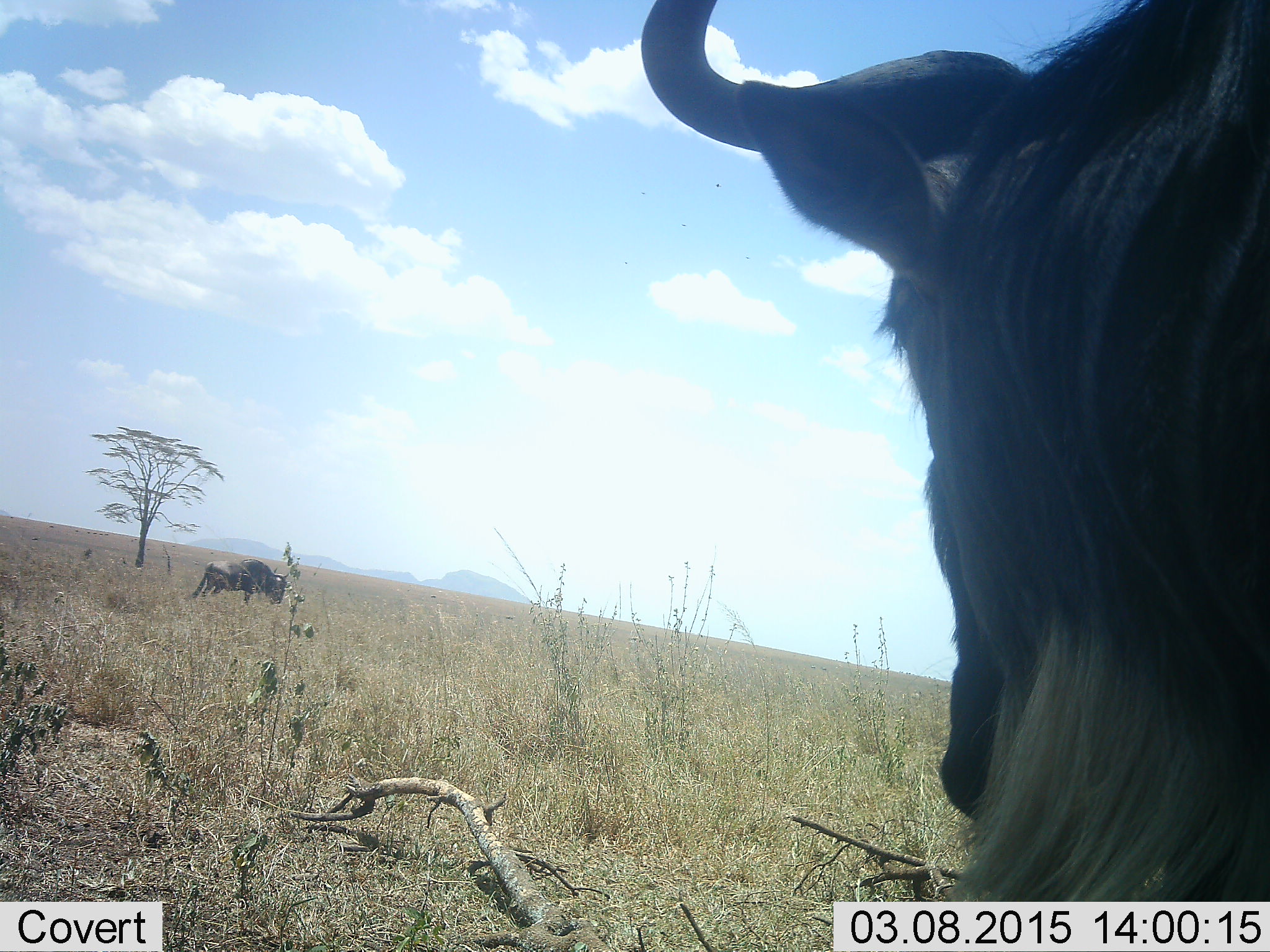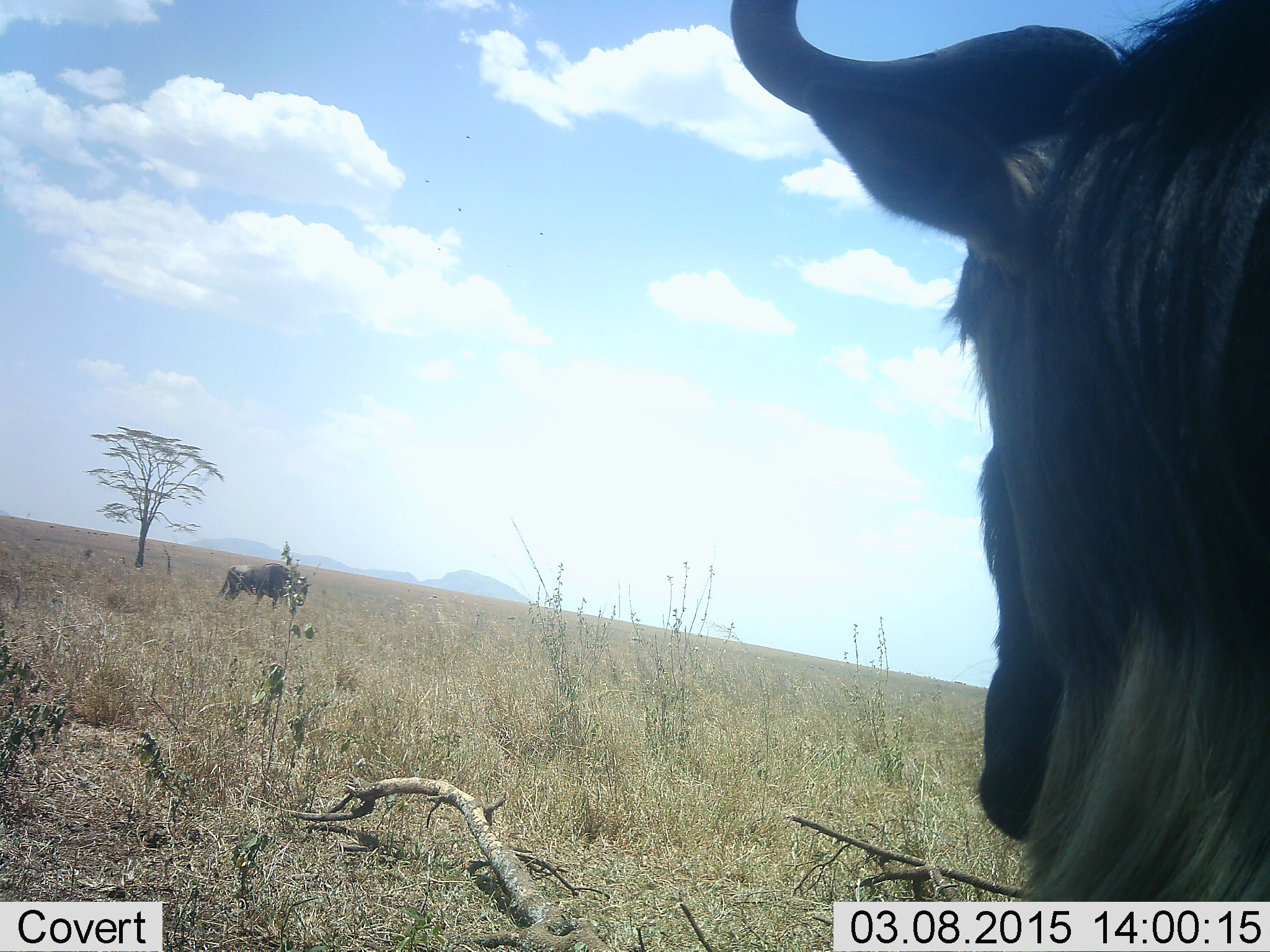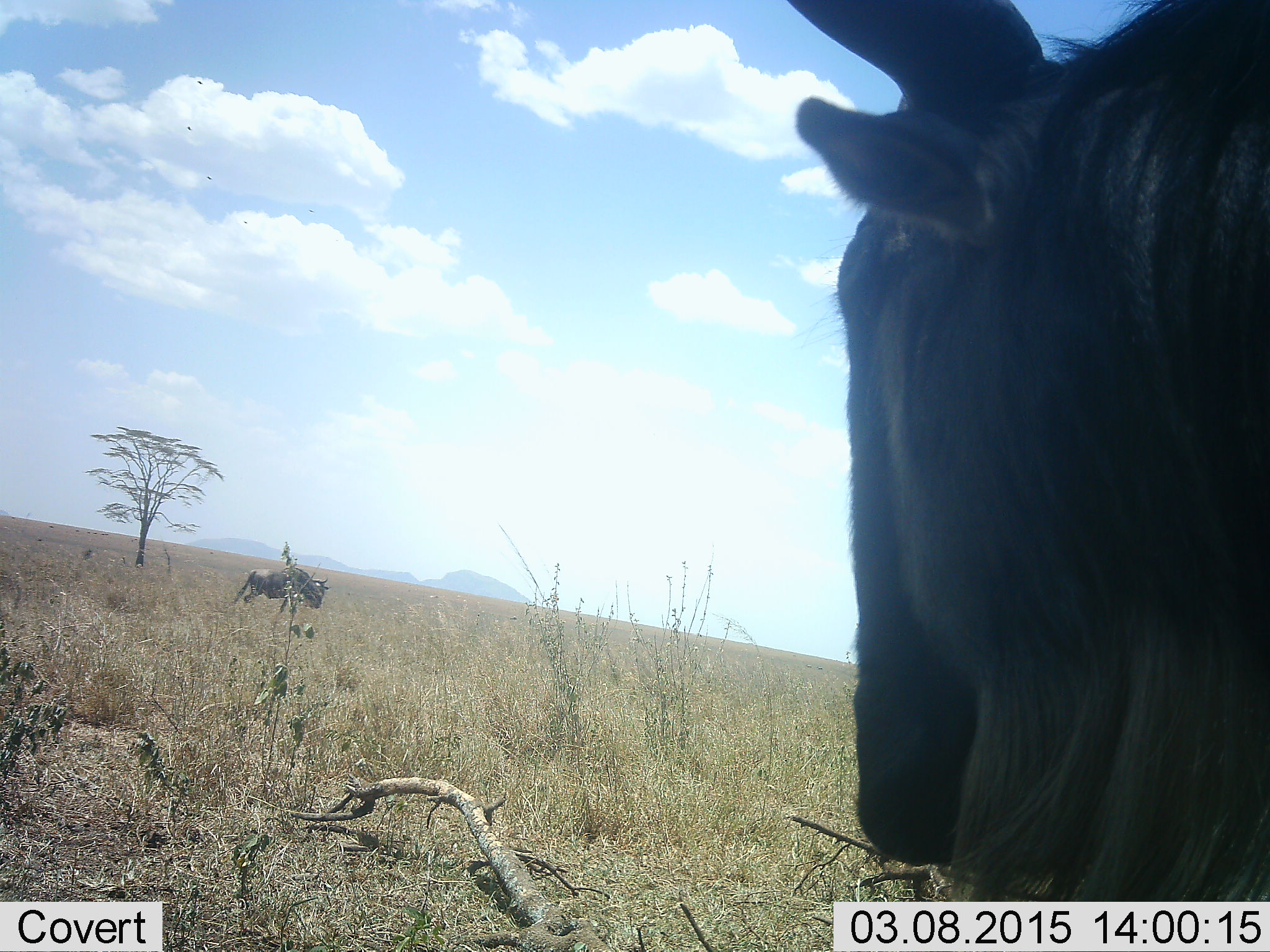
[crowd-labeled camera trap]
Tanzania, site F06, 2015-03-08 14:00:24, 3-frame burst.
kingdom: Animalia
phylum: Chordata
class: Mammalia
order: Artiodactyla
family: Bovidae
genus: Connochaetes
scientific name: Connochaetes taurinus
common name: blue wildebeest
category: wildebeest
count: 2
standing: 90%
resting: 0%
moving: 50%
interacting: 0%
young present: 0%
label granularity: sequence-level